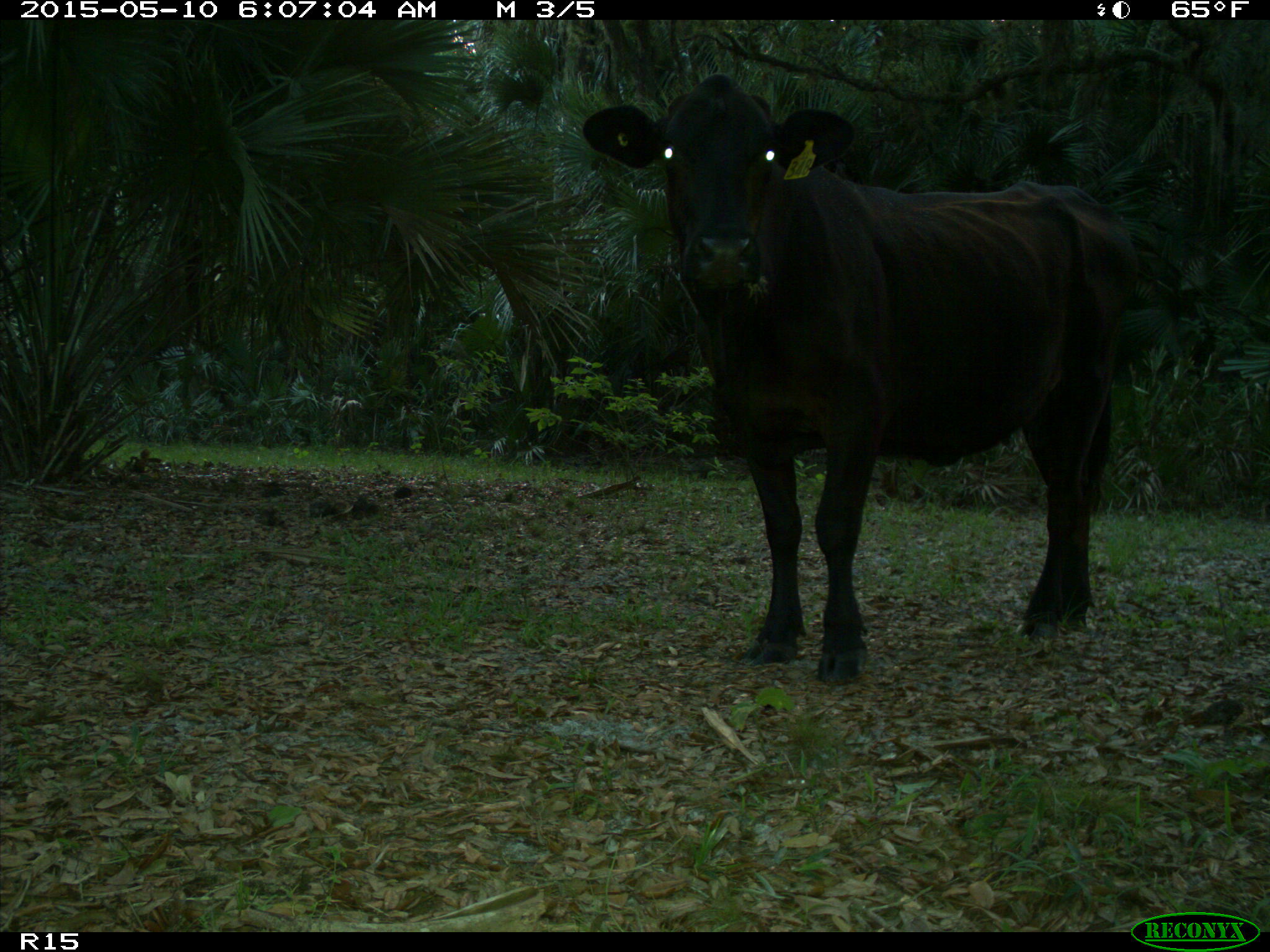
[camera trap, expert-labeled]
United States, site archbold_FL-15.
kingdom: Animalia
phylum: Chordata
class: Mammalia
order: Artiodactyla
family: Bovidae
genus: Bos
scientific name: Bos taurus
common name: domestic cow